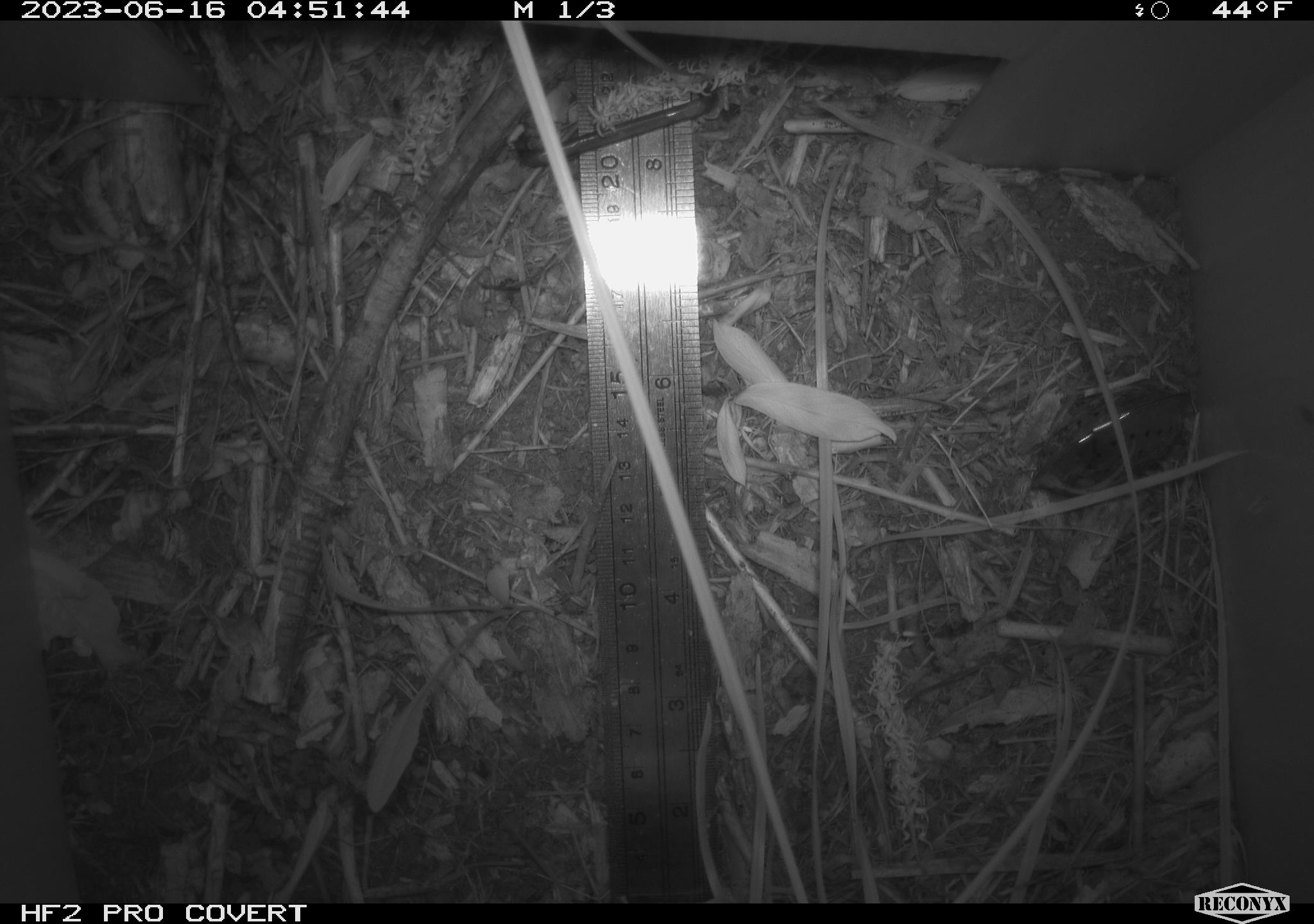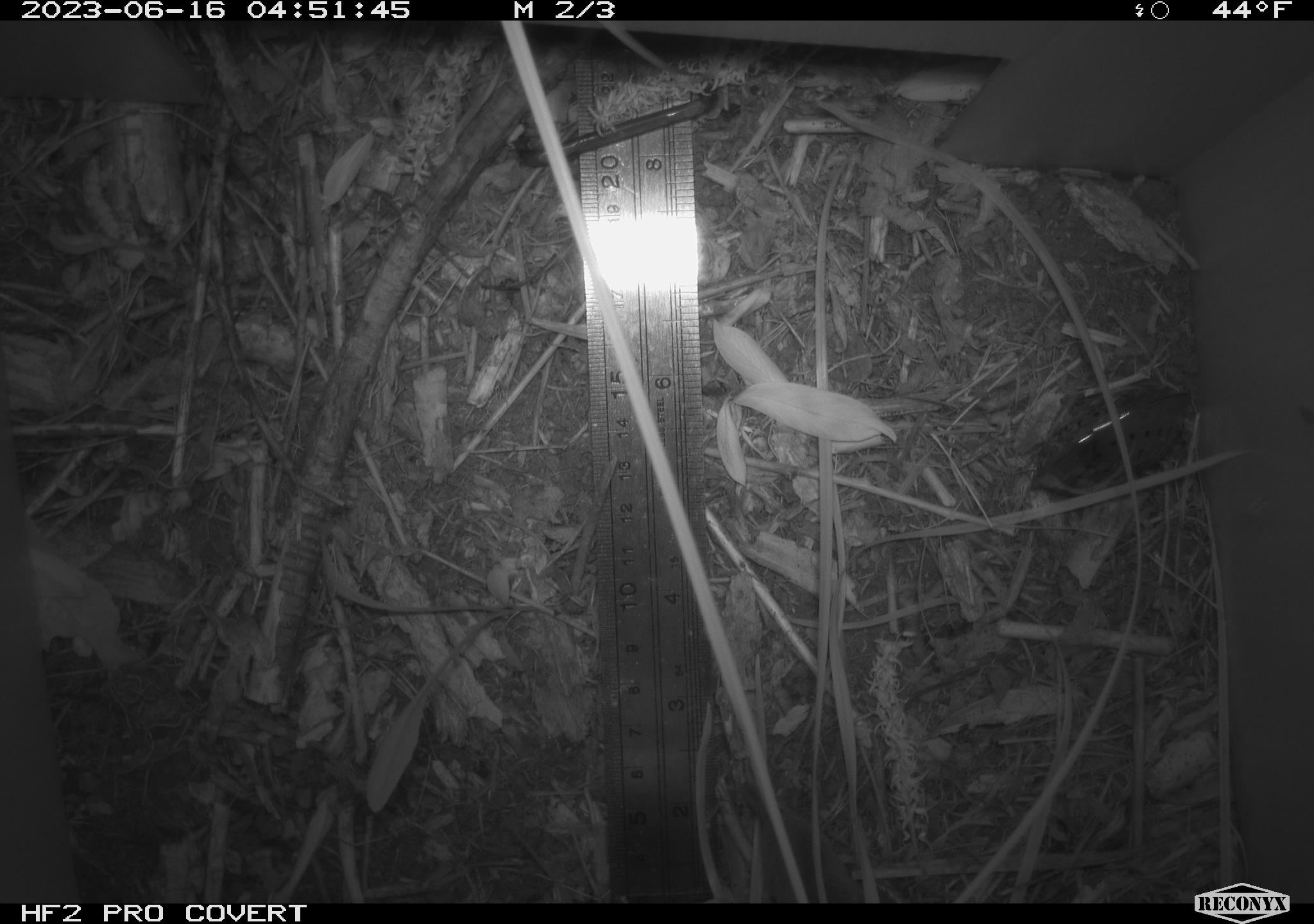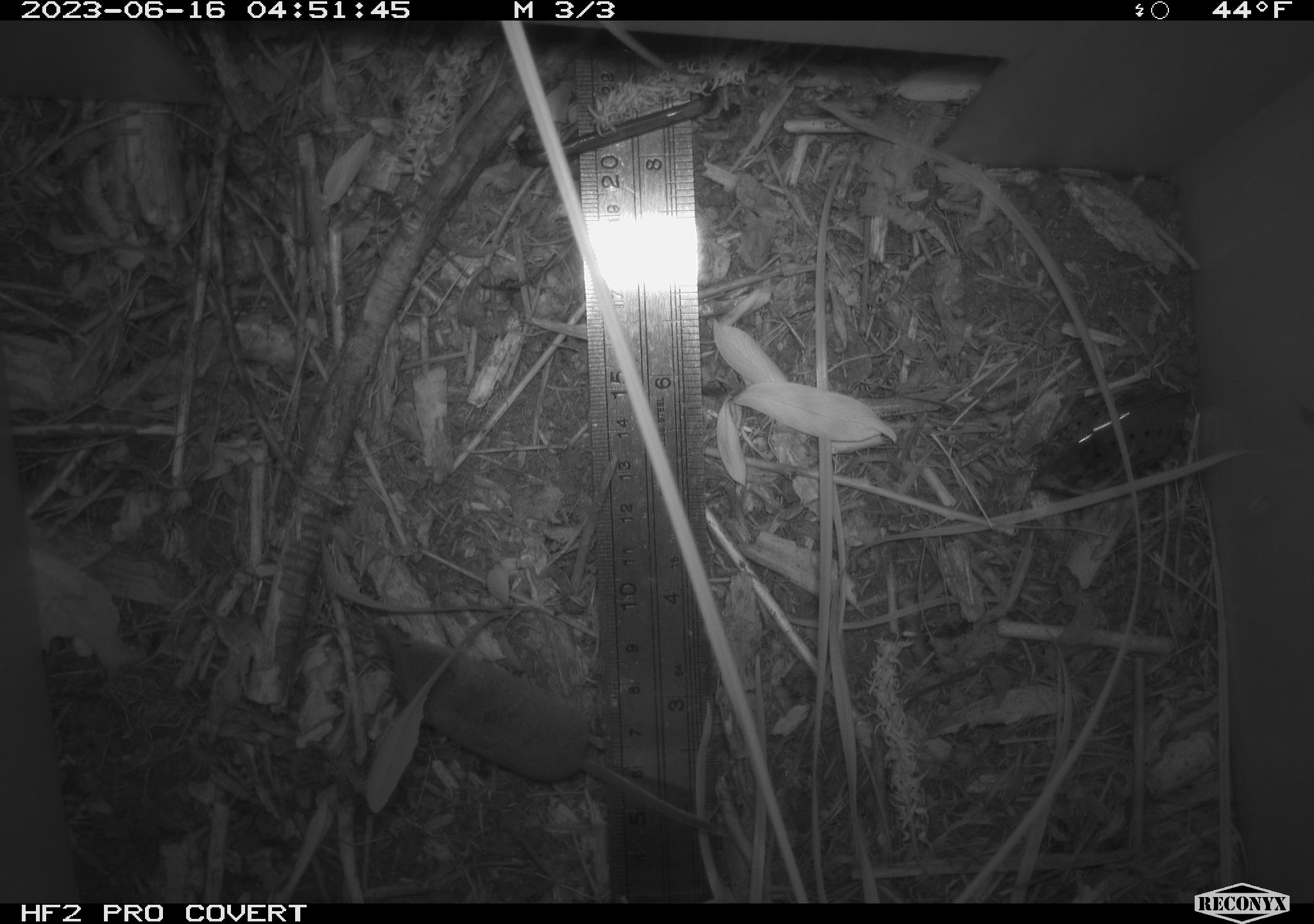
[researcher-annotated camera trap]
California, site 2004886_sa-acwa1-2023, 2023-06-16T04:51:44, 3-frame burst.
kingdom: Animalia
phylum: Chordata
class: Mammalia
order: Eulipotyphla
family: Soricidae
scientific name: Soricidae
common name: shrews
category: soricidae family